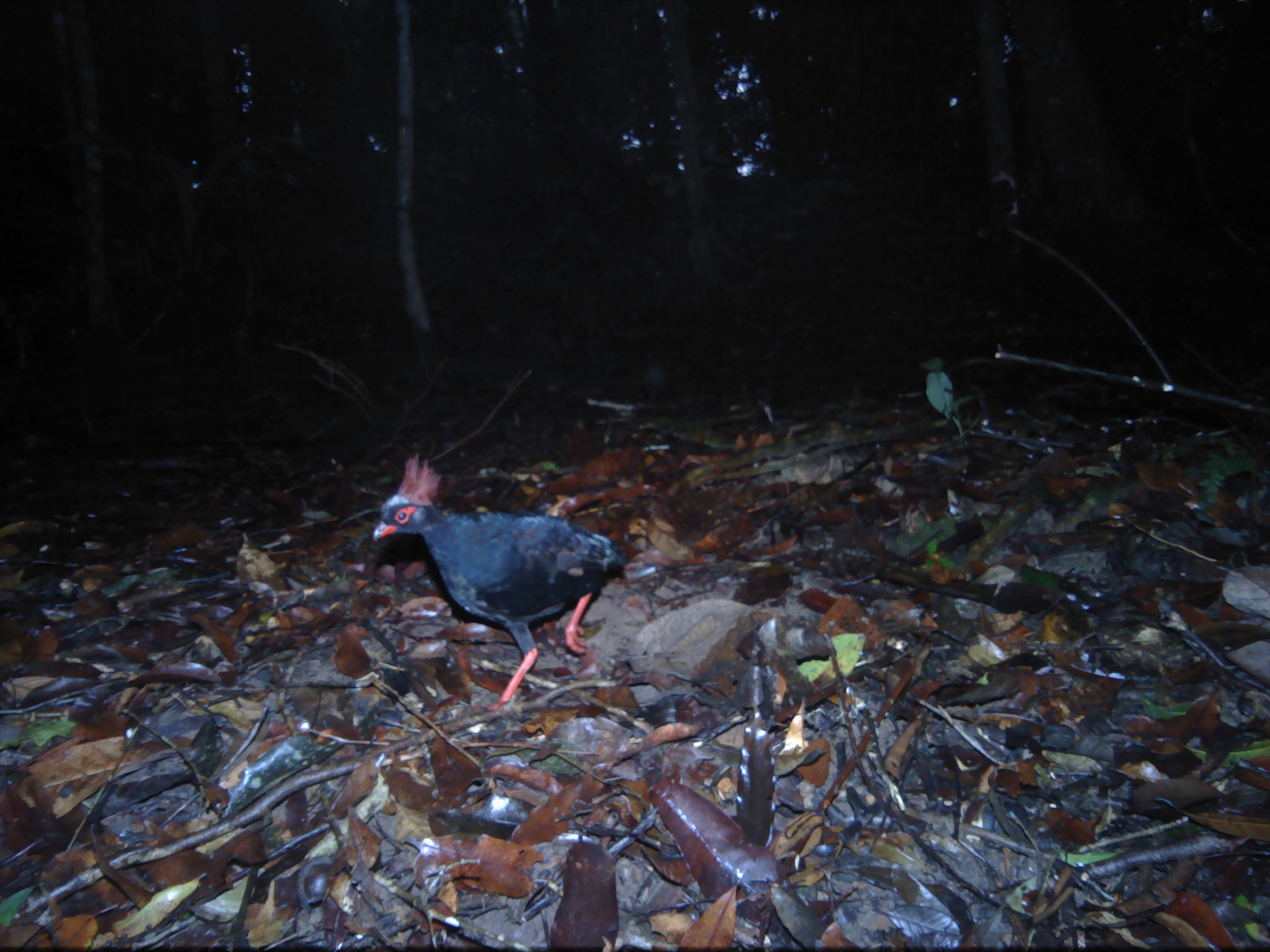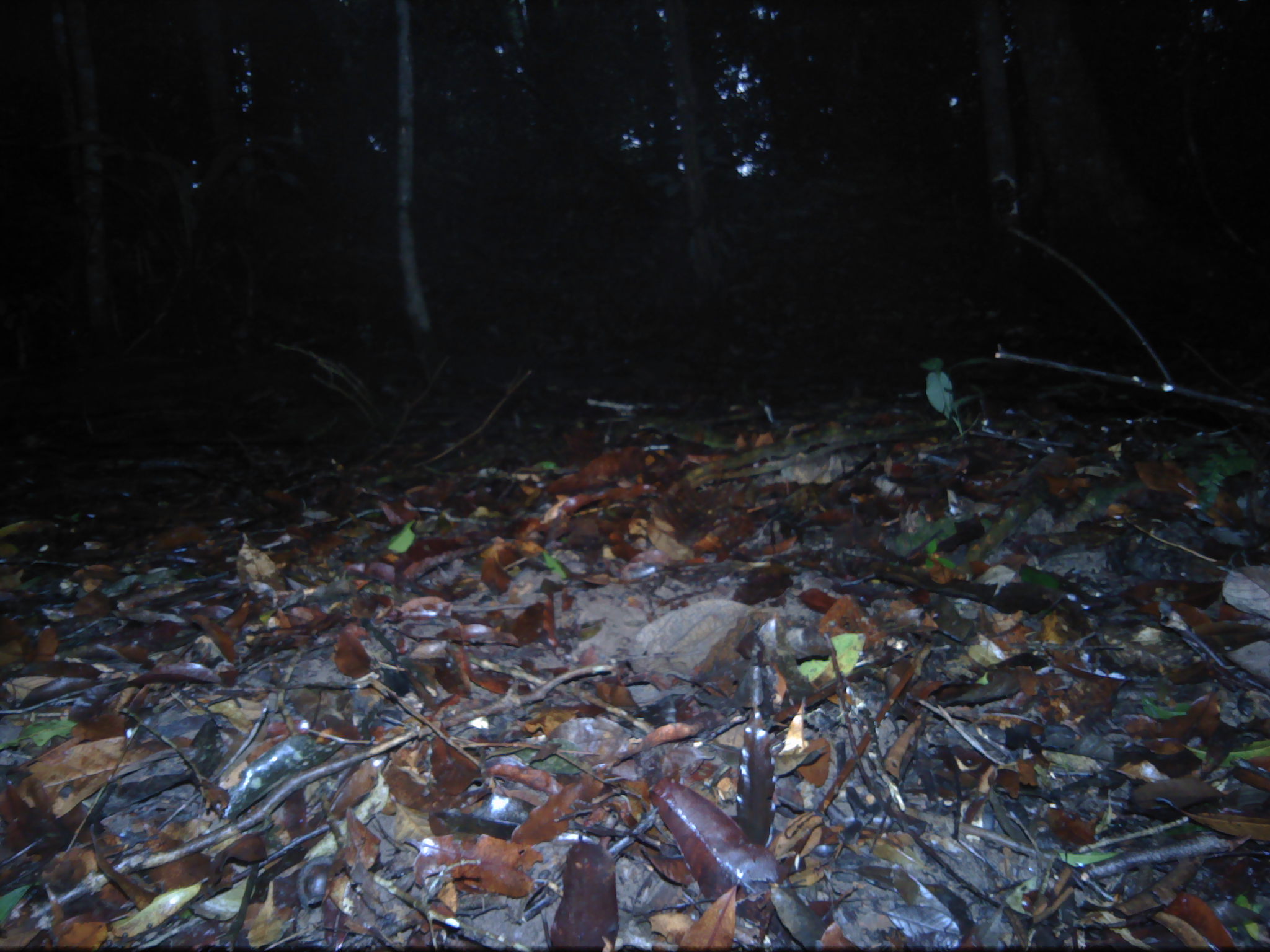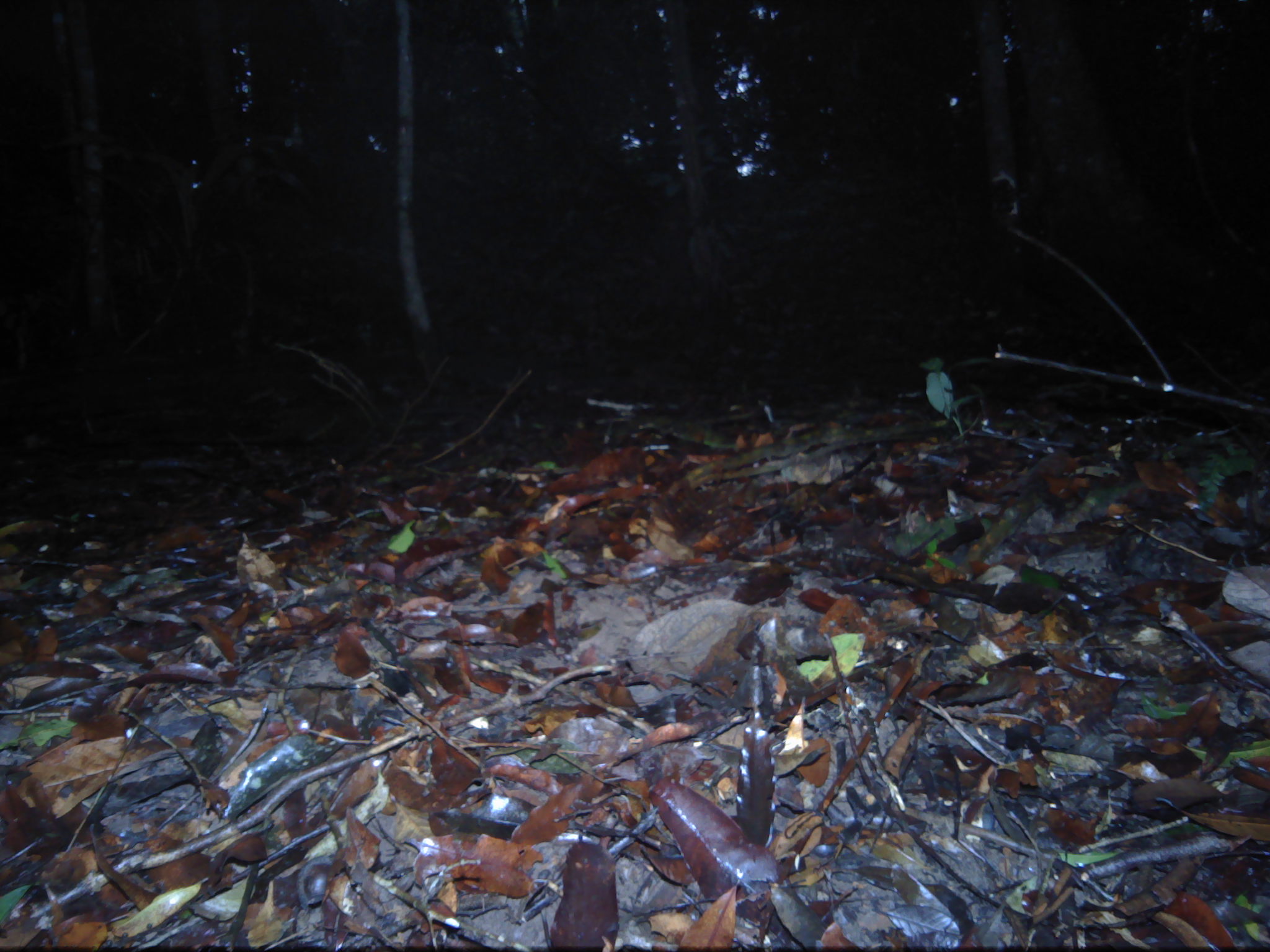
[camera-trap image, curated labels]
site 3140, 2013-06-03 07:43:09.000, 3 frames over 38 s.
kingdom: Animalia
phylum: Chordata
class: Aves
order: Galliformes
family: Phasianidae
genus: Rollulus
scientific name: Rollulus rouloul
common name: crested partridge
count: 1